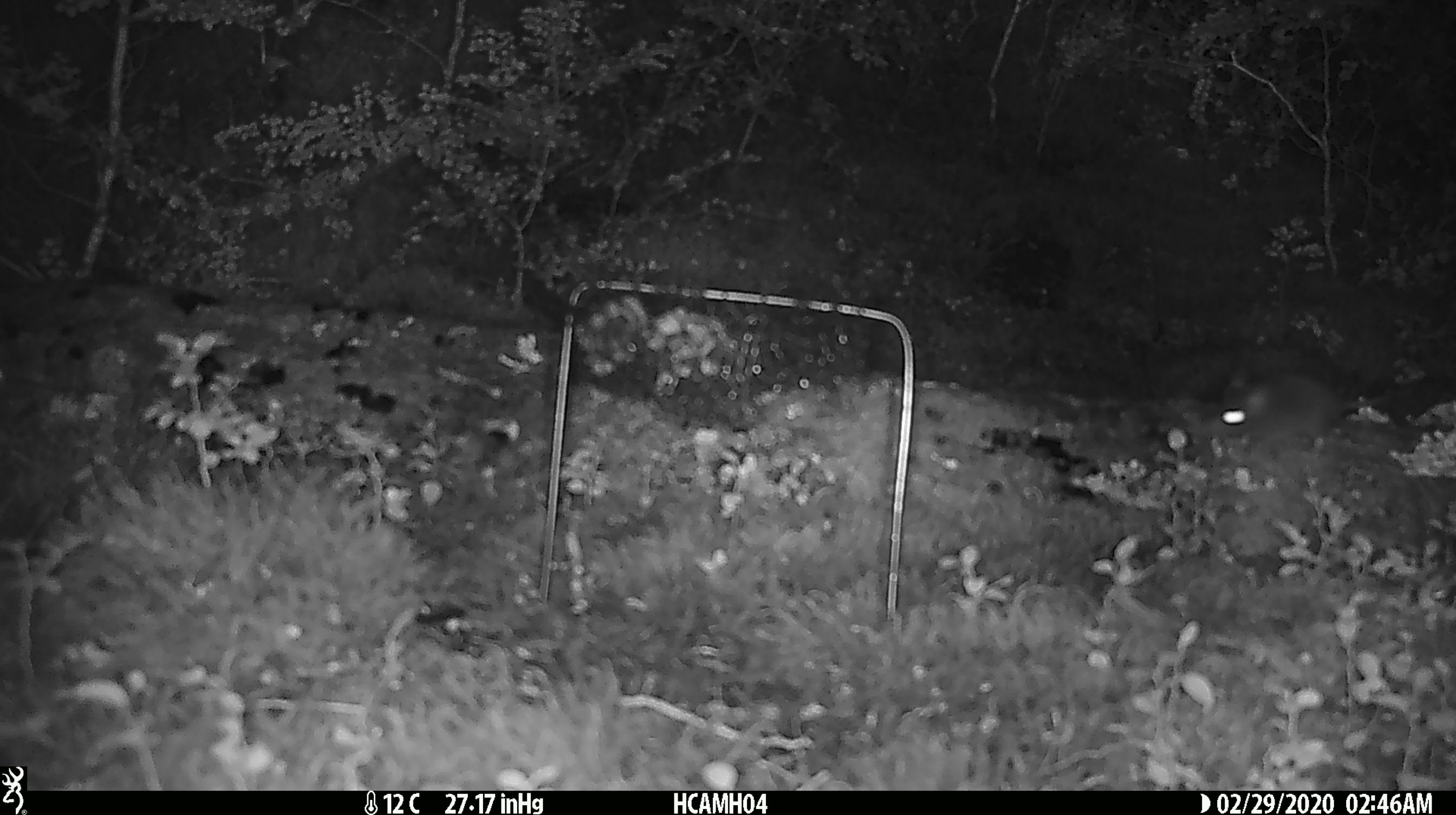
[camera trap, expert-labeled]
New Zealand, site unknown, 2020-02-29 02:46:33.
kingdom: Animalia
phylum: Chordata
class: Mammalia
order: Rodentia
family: Muridae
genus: Mus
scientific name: Mus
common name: mouse